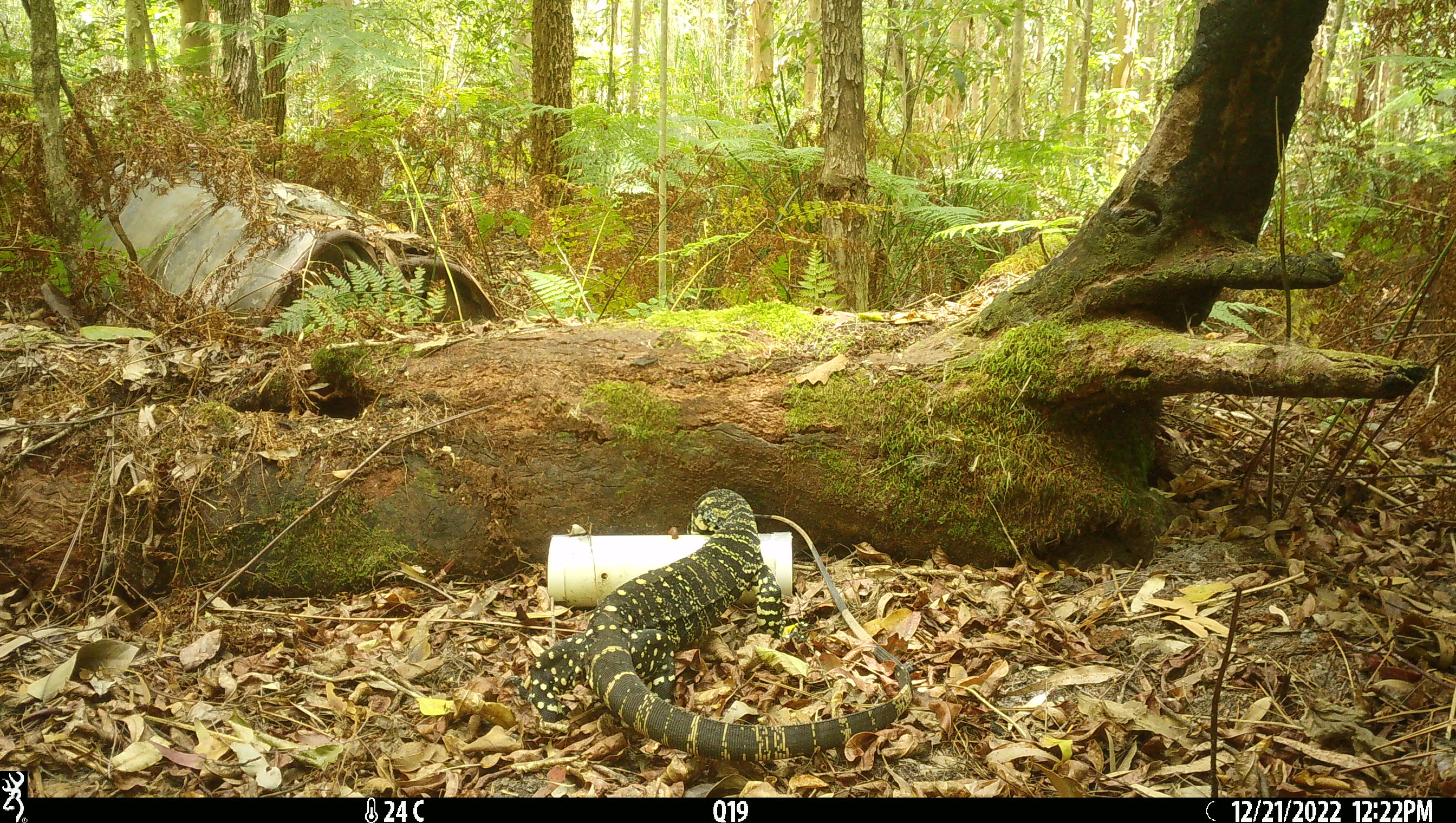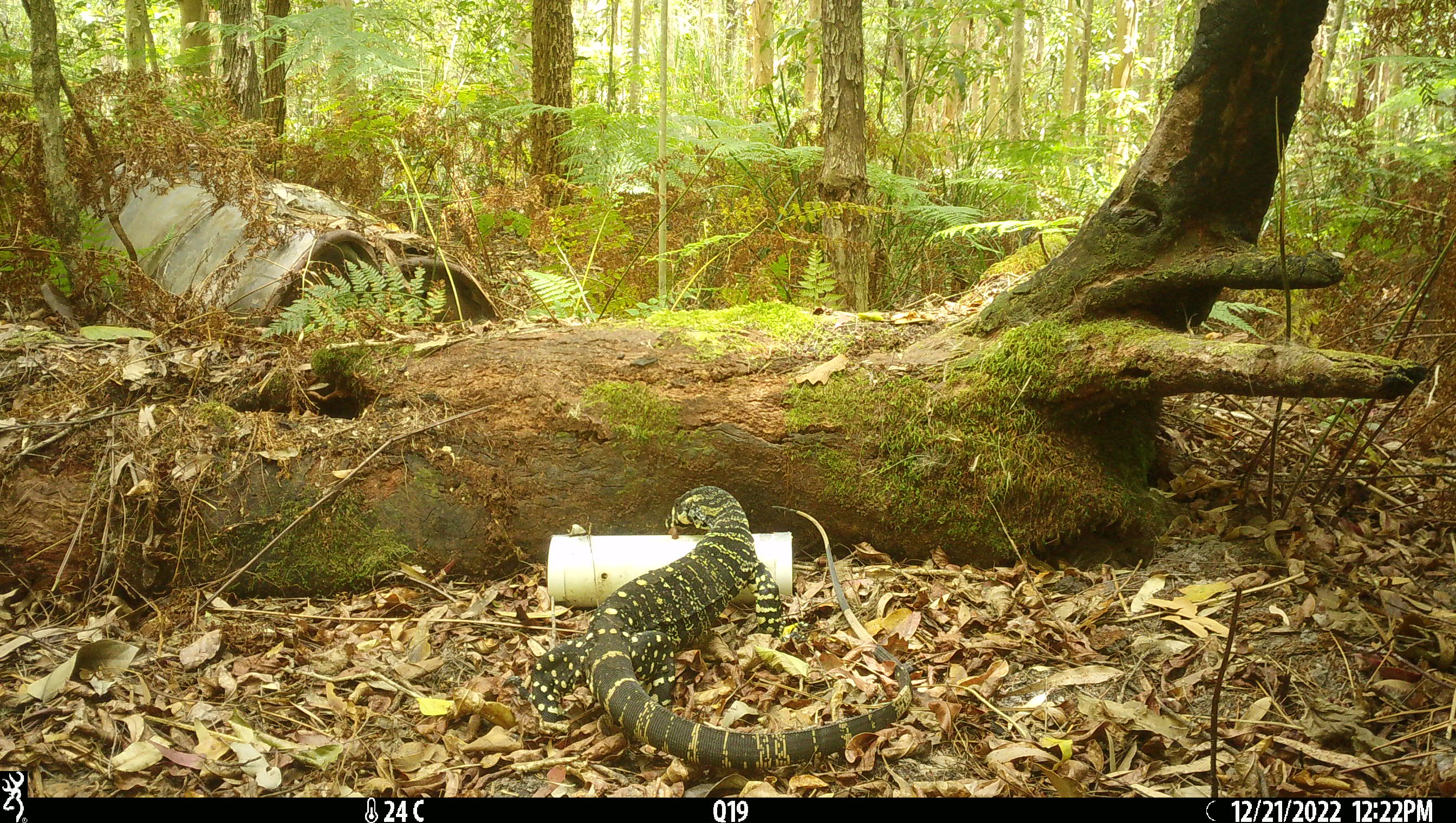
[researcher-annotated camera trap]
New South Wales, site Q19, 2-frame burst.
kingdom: Animalia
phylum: Chordata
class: Reptilia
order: Squamata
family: Varanidae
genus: Varanus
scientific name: Varanus varius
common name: lace monitor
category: goanna